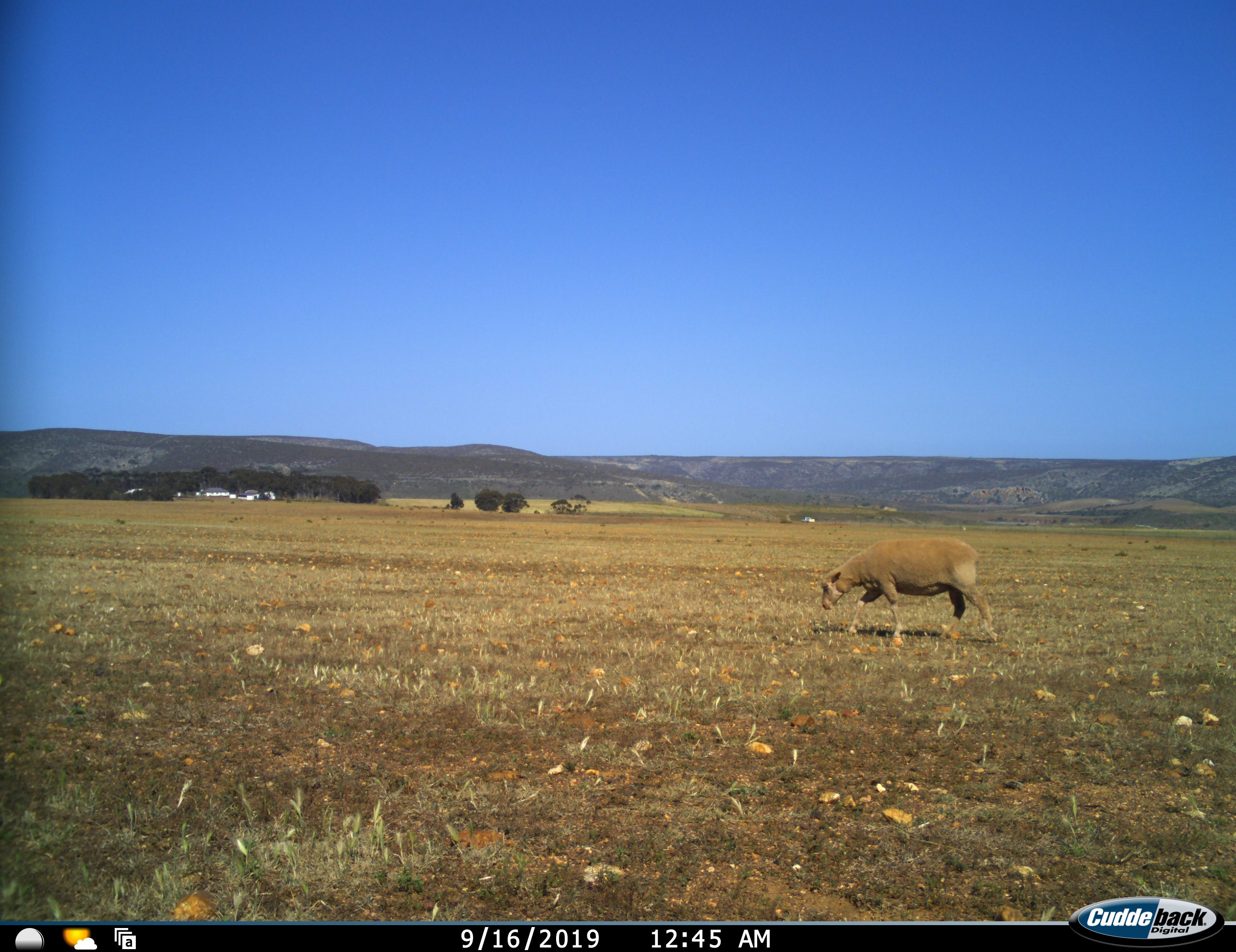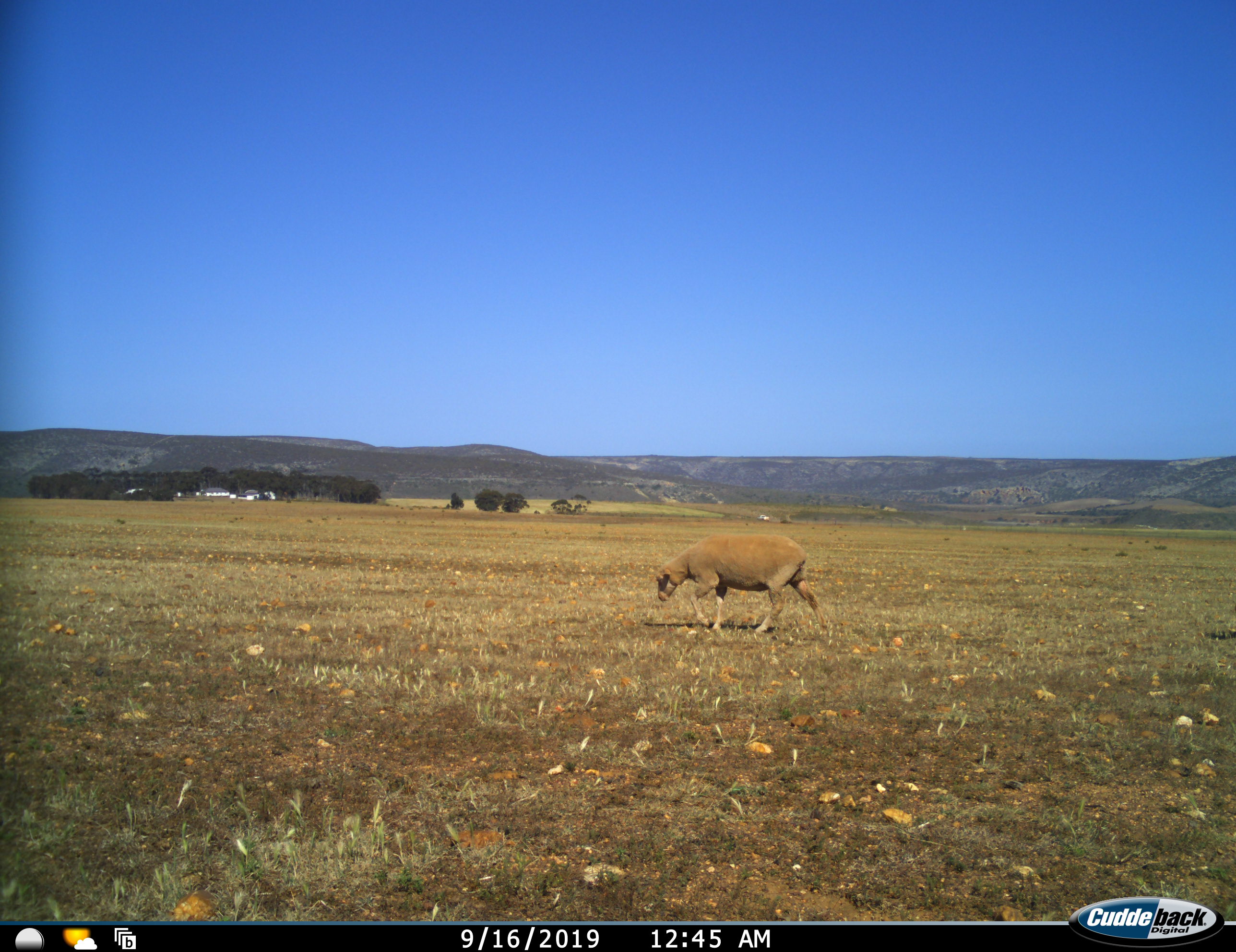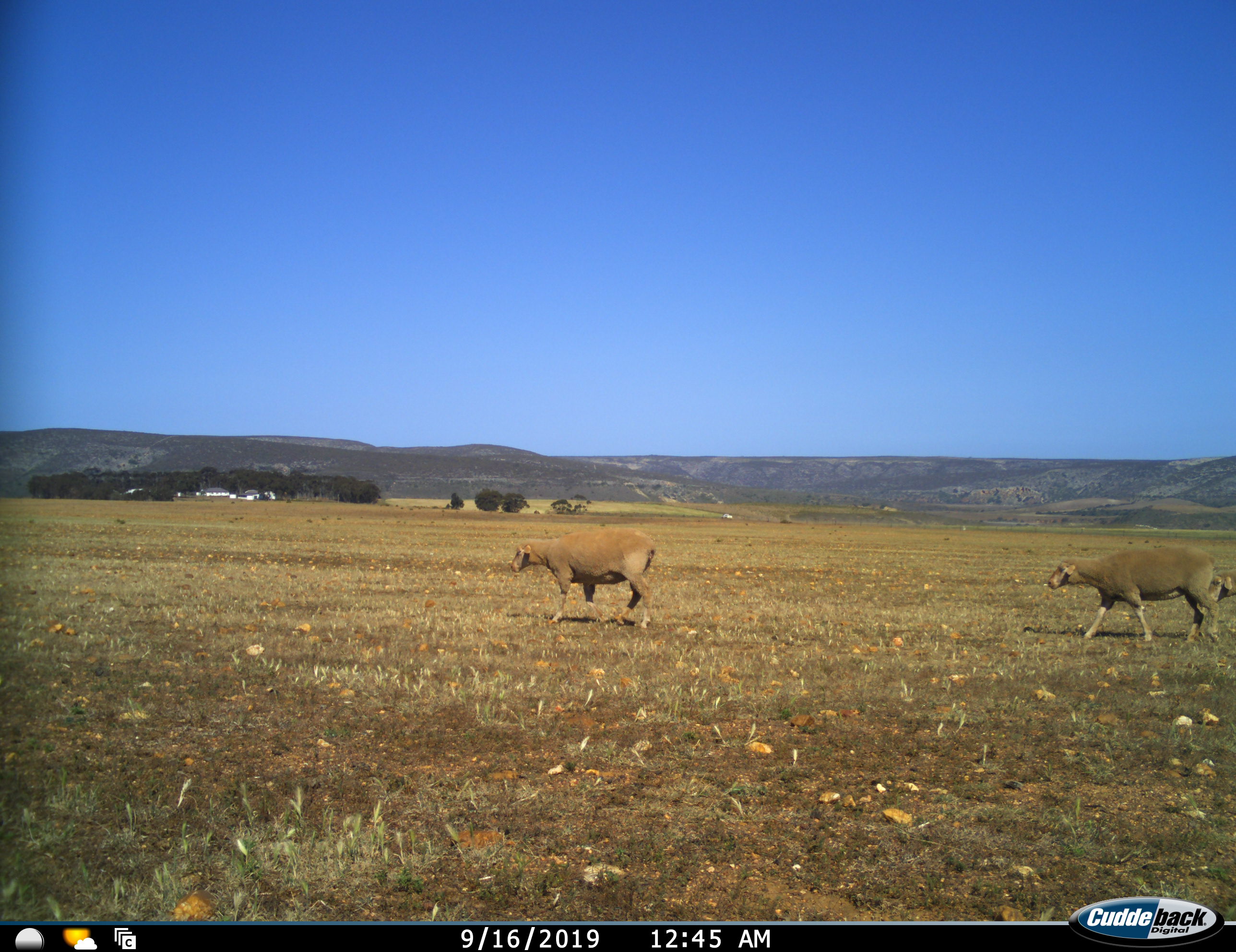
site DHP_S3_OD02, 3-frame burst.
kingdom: Animalia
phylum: Chordata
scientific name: Vertebrata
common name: domestic animal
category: domesticanimal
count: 2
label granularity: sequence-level